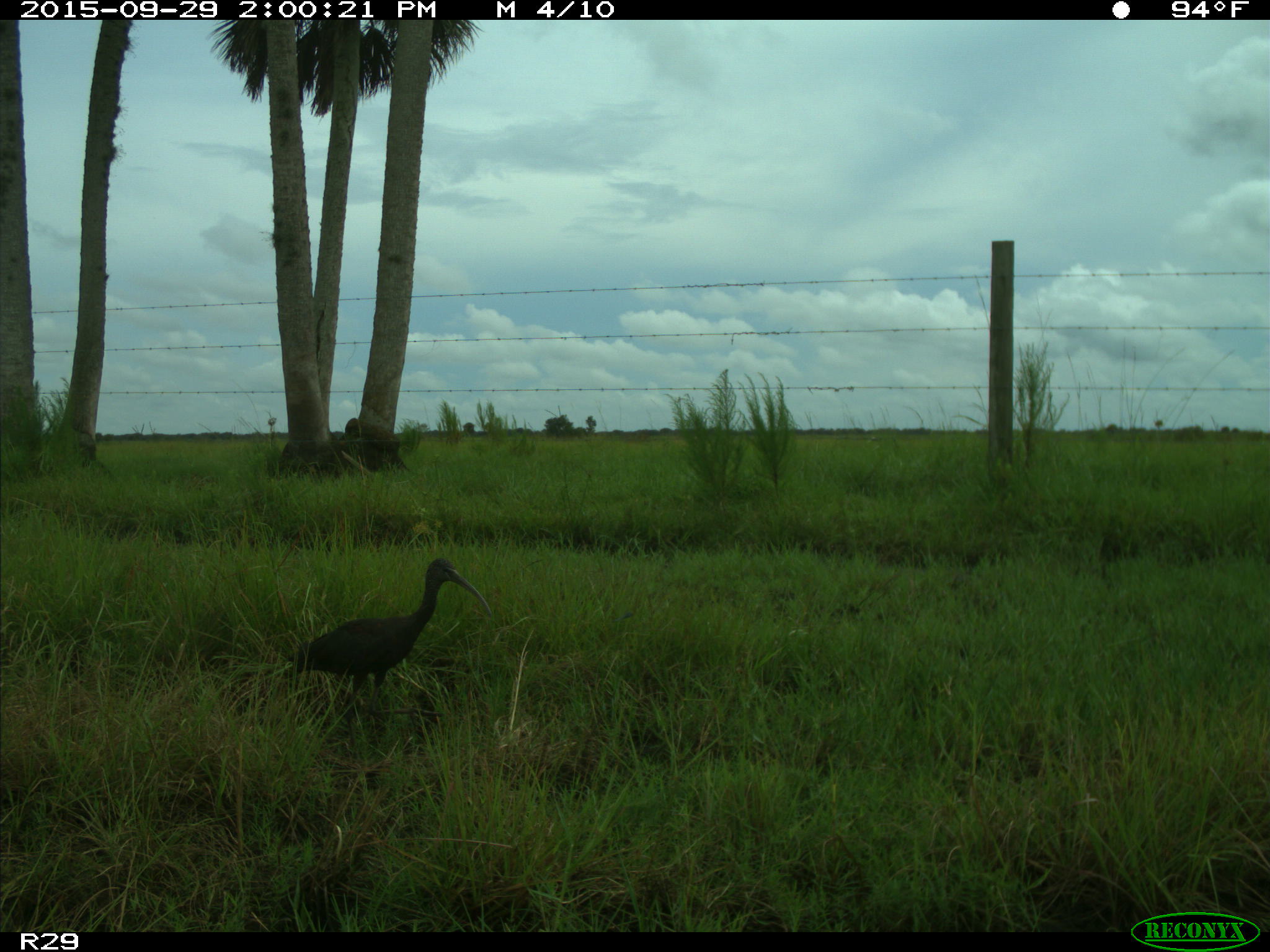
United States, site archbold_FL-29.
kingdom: Animalia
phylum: Chordata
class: Aves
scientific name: Aves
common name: birds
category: unidentified bird